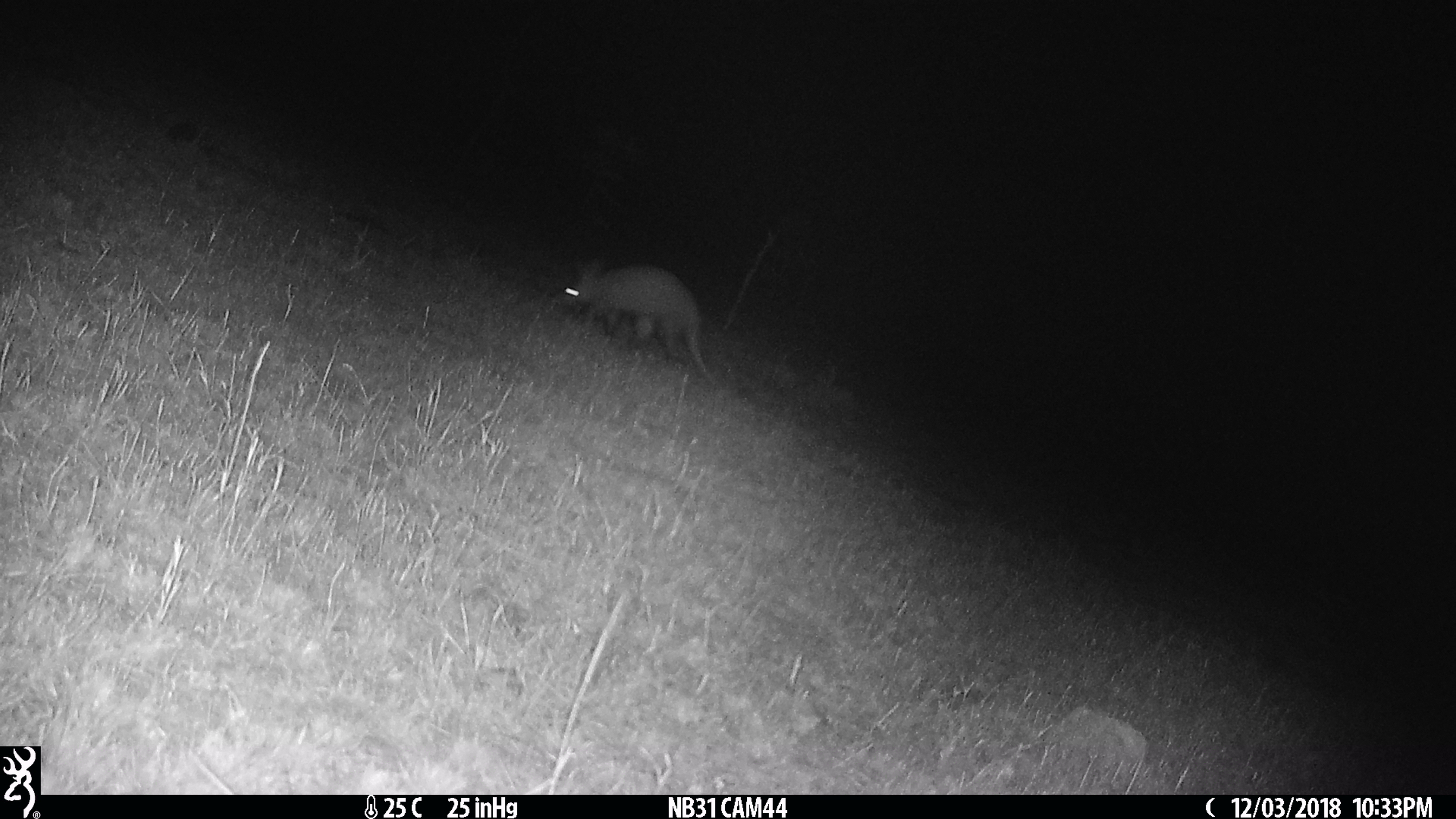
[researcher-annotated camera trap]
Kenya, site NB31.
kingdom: Animalia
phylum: Chordata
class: Mammalia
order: Tubulidentata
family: Orycteropodidae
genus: Orycteropus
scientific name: Orycteropus afer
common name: aardvark